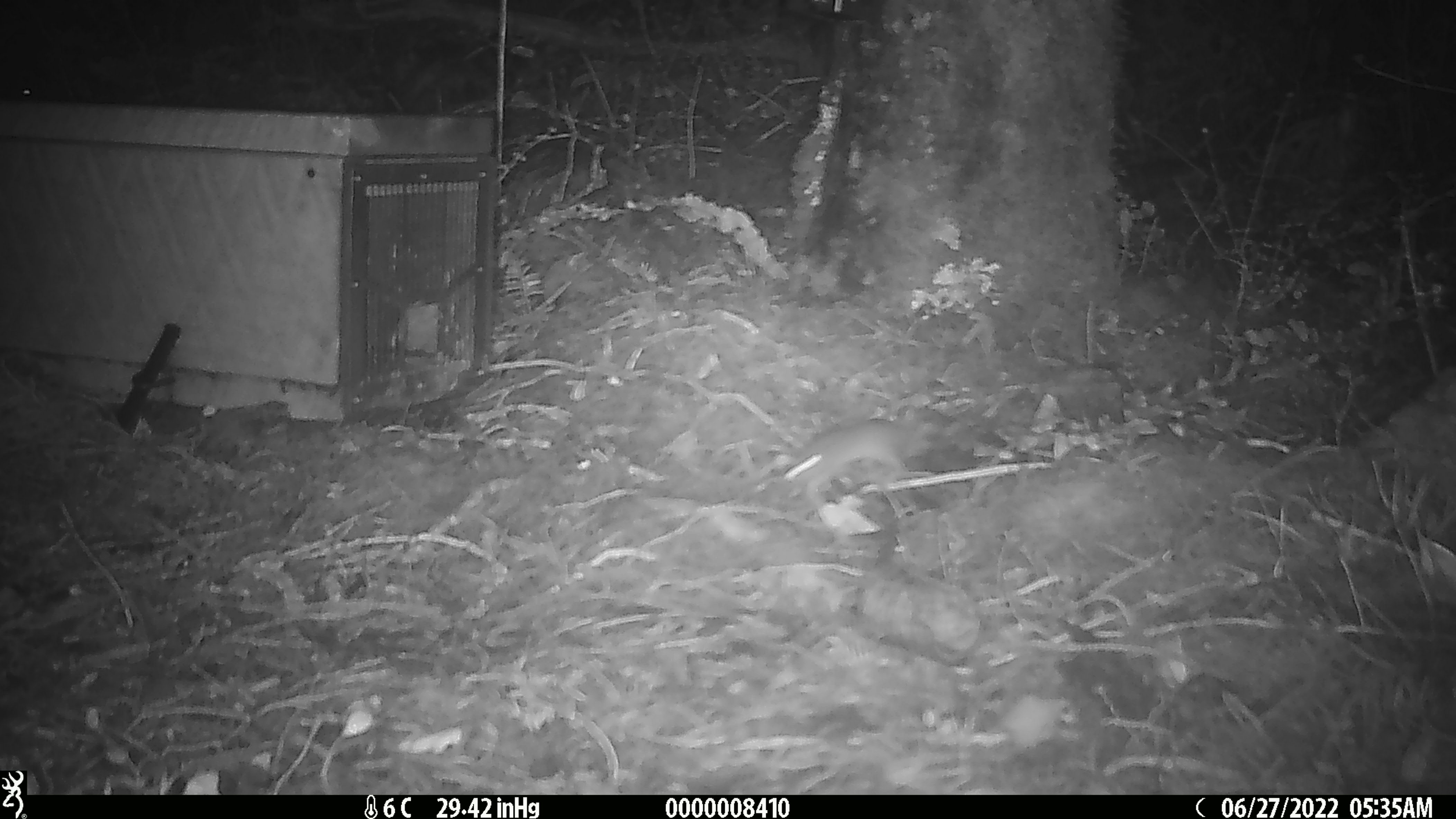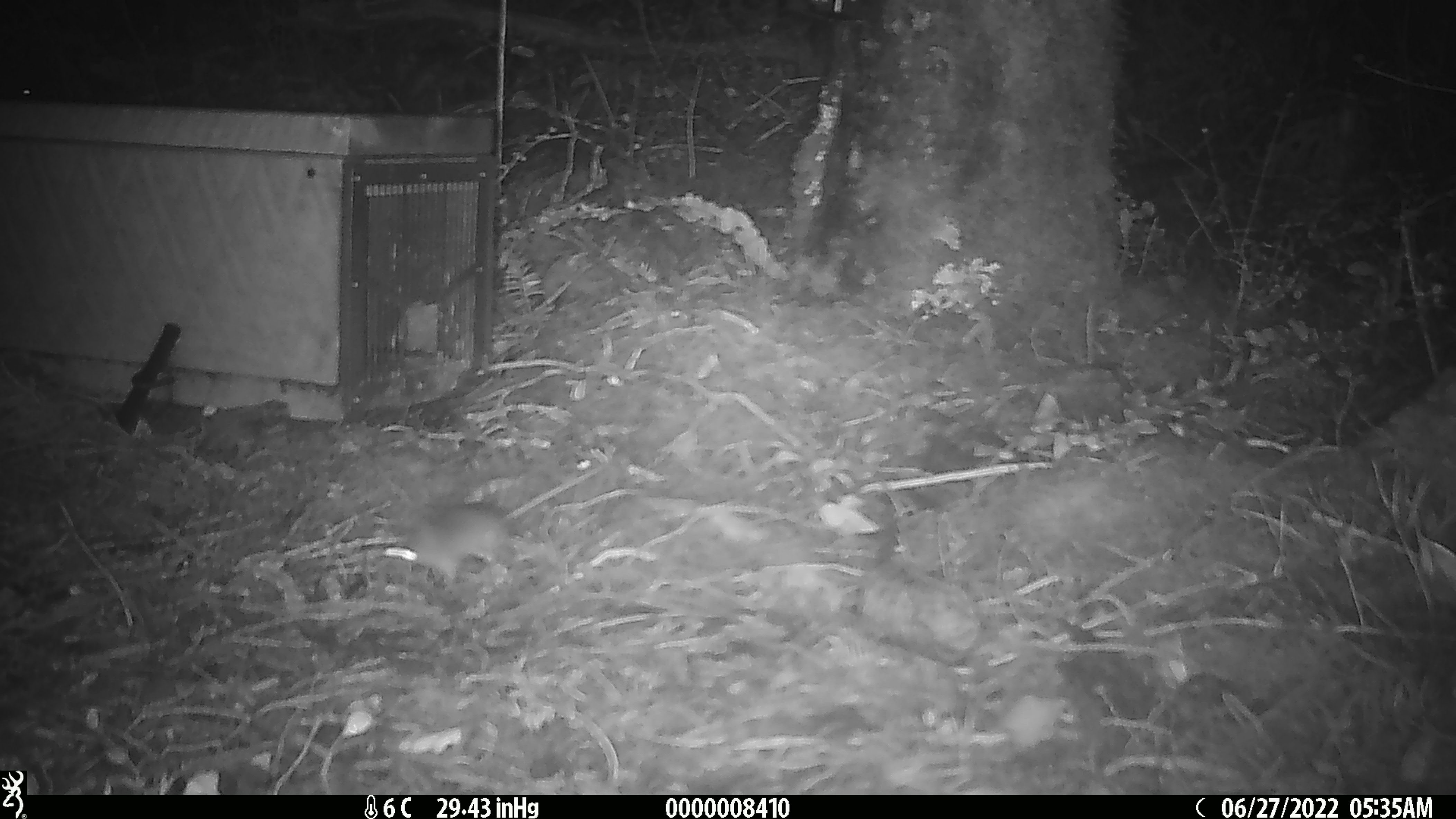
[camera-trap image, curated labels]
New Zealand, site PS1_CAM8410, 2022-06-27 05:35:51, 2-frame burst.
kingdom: Animalia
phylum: Chordata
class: Mammalia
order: Rodentia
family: Muridae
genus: Mus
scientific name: Mus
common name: mouse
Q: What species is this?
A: Mouse (Mus).